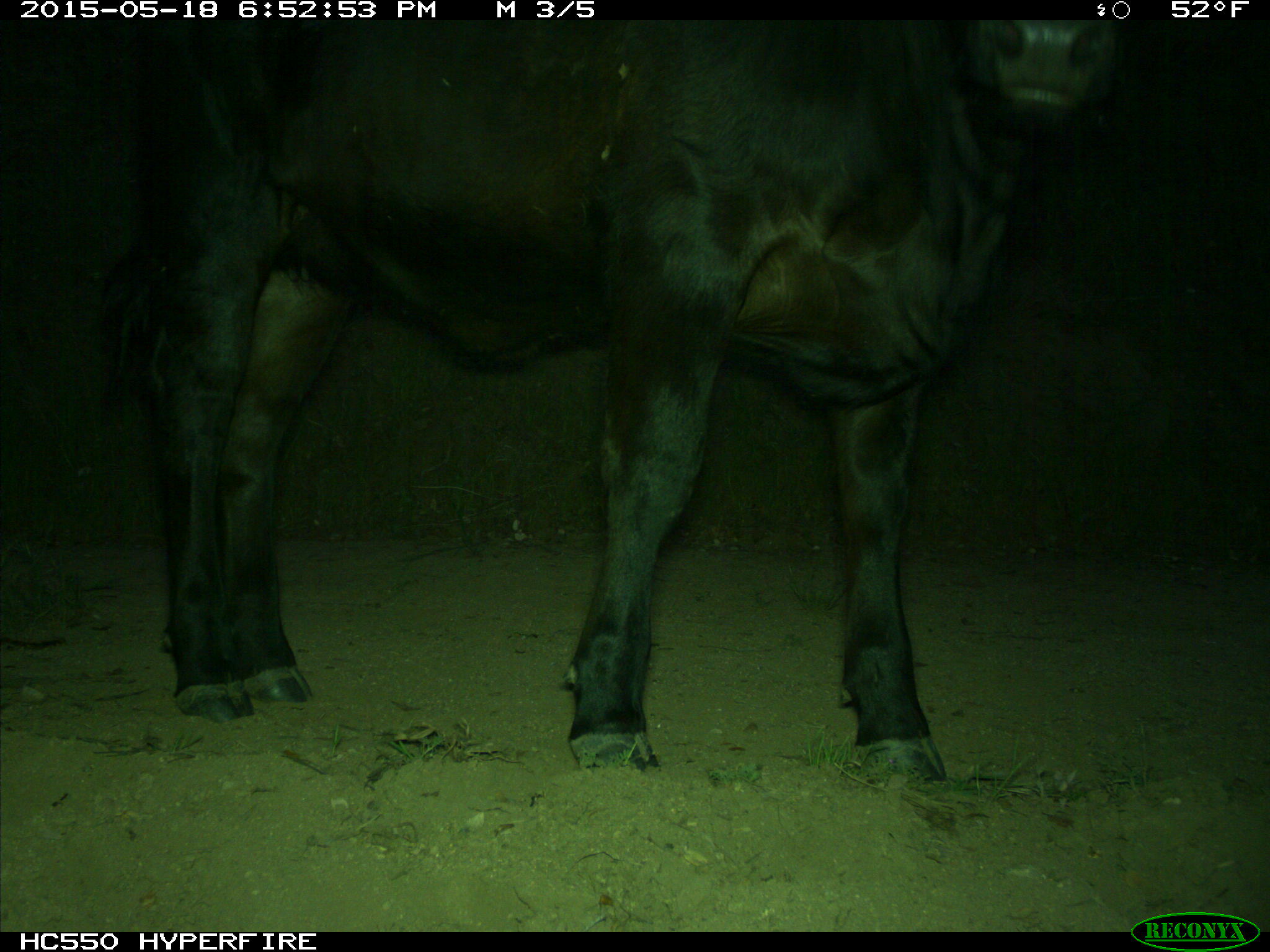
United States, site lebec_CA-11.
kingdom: Animalia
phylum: Chordata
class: Mammalia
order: Artiodactyla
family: Bovidae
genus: Bos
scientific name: Bos taurus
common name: domestic cow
Bos taurus (domestic cow).